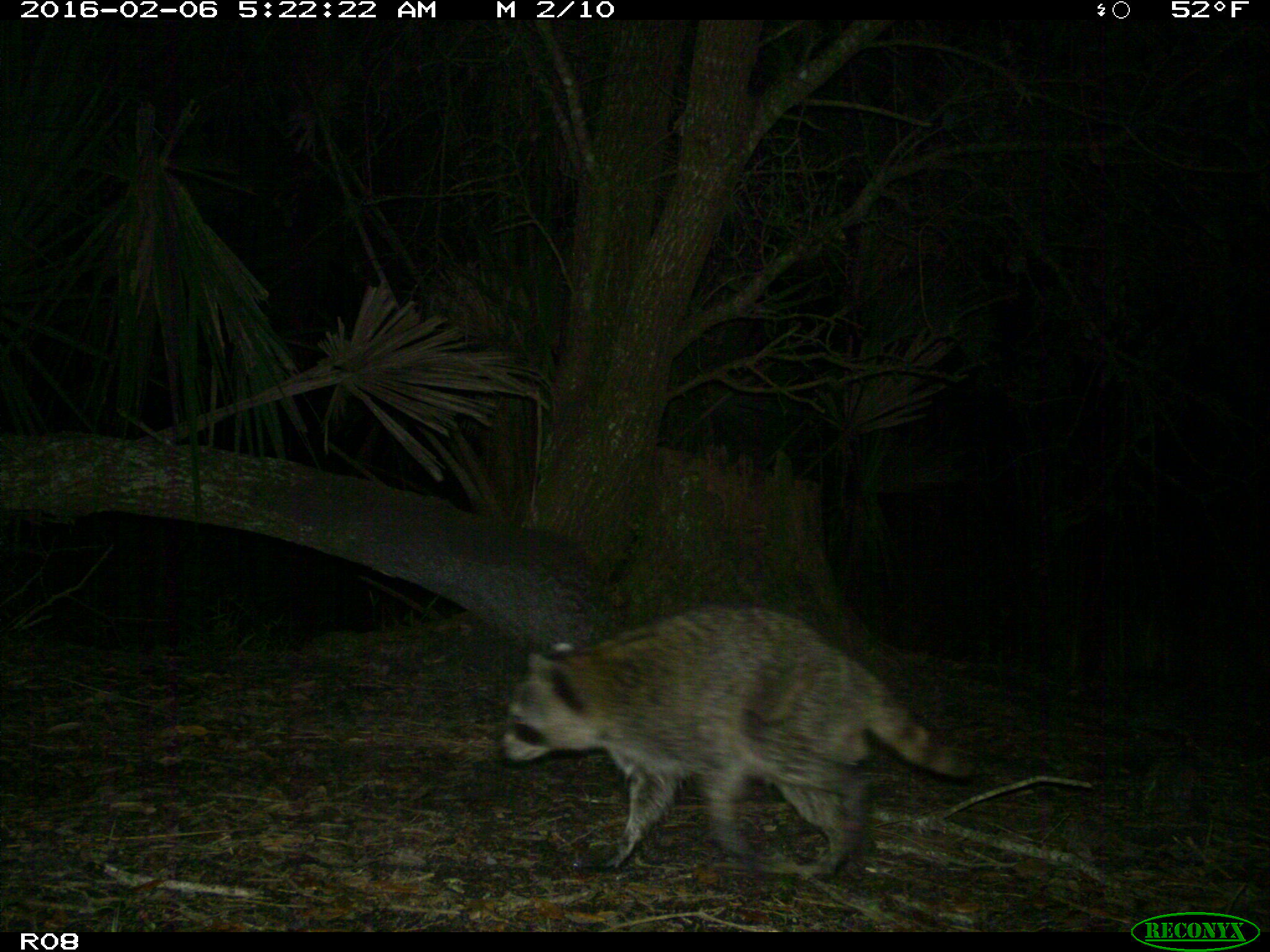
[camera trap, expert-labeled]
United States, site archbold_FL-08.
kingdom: Animalia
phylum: Chordata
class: Mammalia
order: Carnivora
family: Procyonidae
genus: Procyon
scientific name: Procyon lotor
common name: common raccoon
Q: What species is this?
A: Procyon lotor (common raccoon).